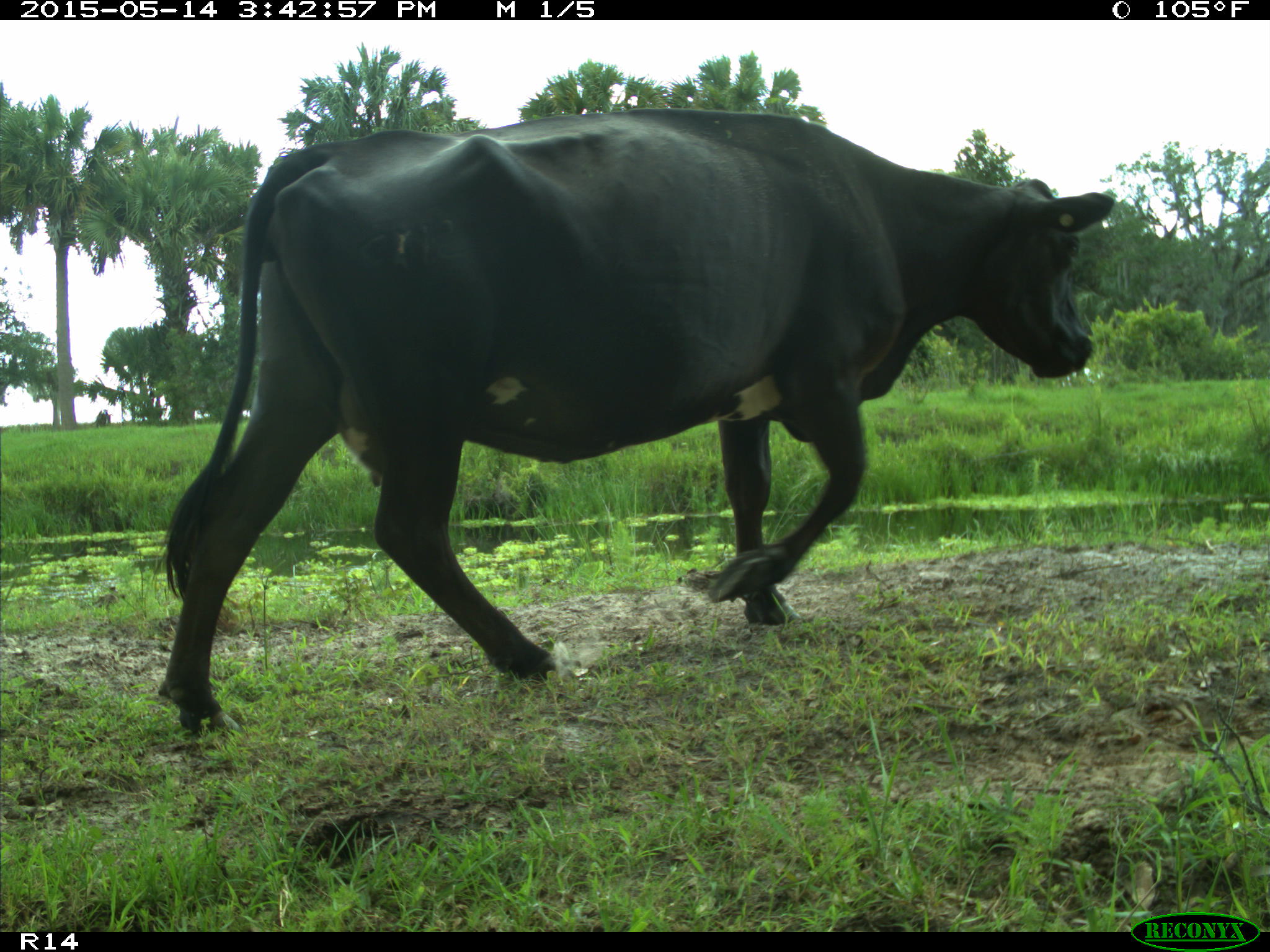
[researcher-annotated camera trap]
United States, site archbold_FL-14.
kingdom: Animalia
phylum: Chordata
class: Mammalia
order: Artiodactyla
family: Bovidae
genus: Bos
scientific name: Bos taurus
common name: domestic cow